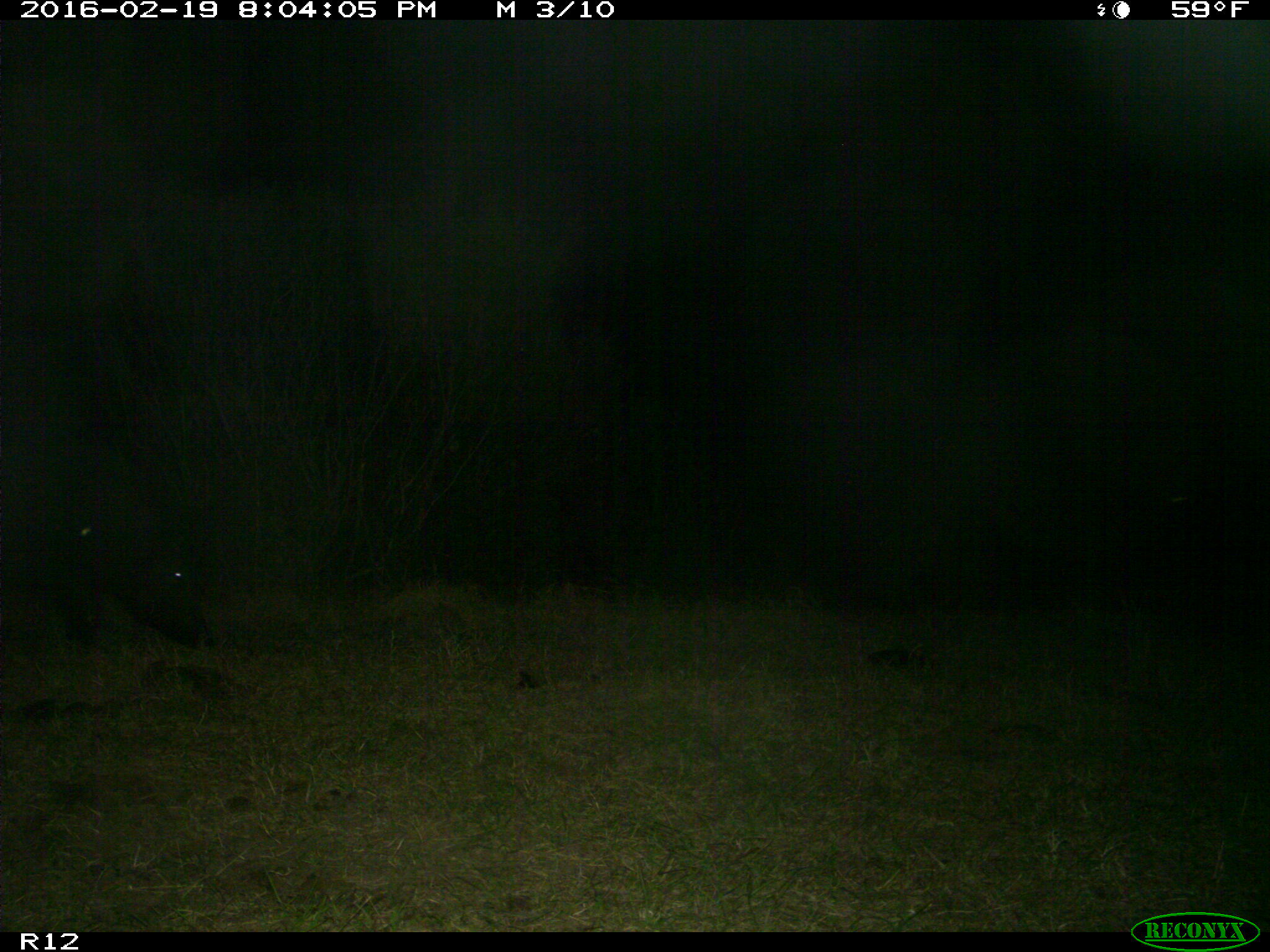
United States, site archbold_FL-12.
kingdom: Animalia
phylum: Chordata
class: Mammalia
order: Artiodactyla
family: Suidae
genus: Sus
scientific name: Sus scrofa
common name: wild boar